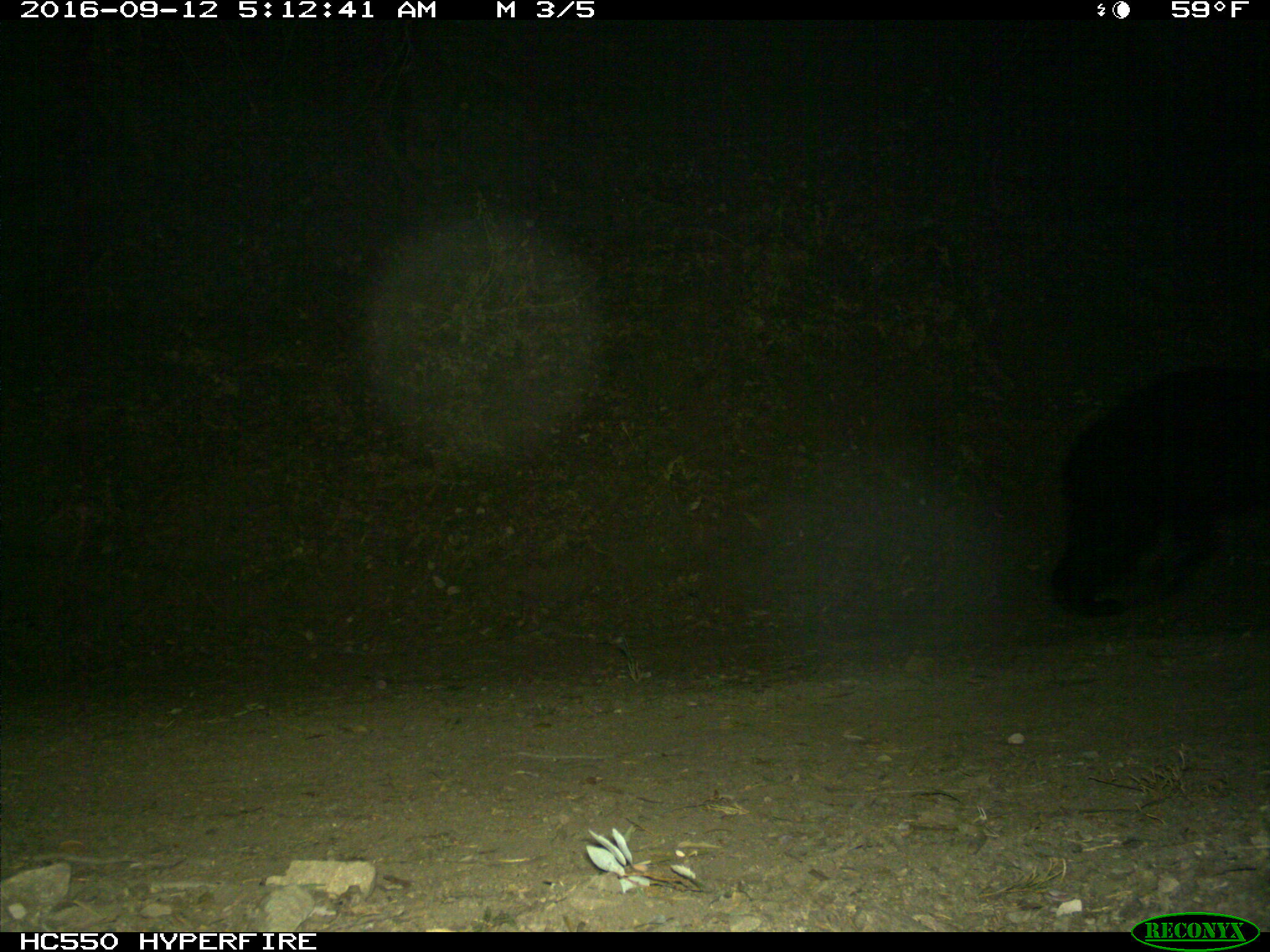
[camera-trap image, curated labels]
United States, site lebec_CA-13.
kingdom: Animalia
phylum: Chordata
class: Mammalia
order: Carnivora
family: Ursidae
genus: Ursus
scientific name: Ursus americanus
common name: american black bear